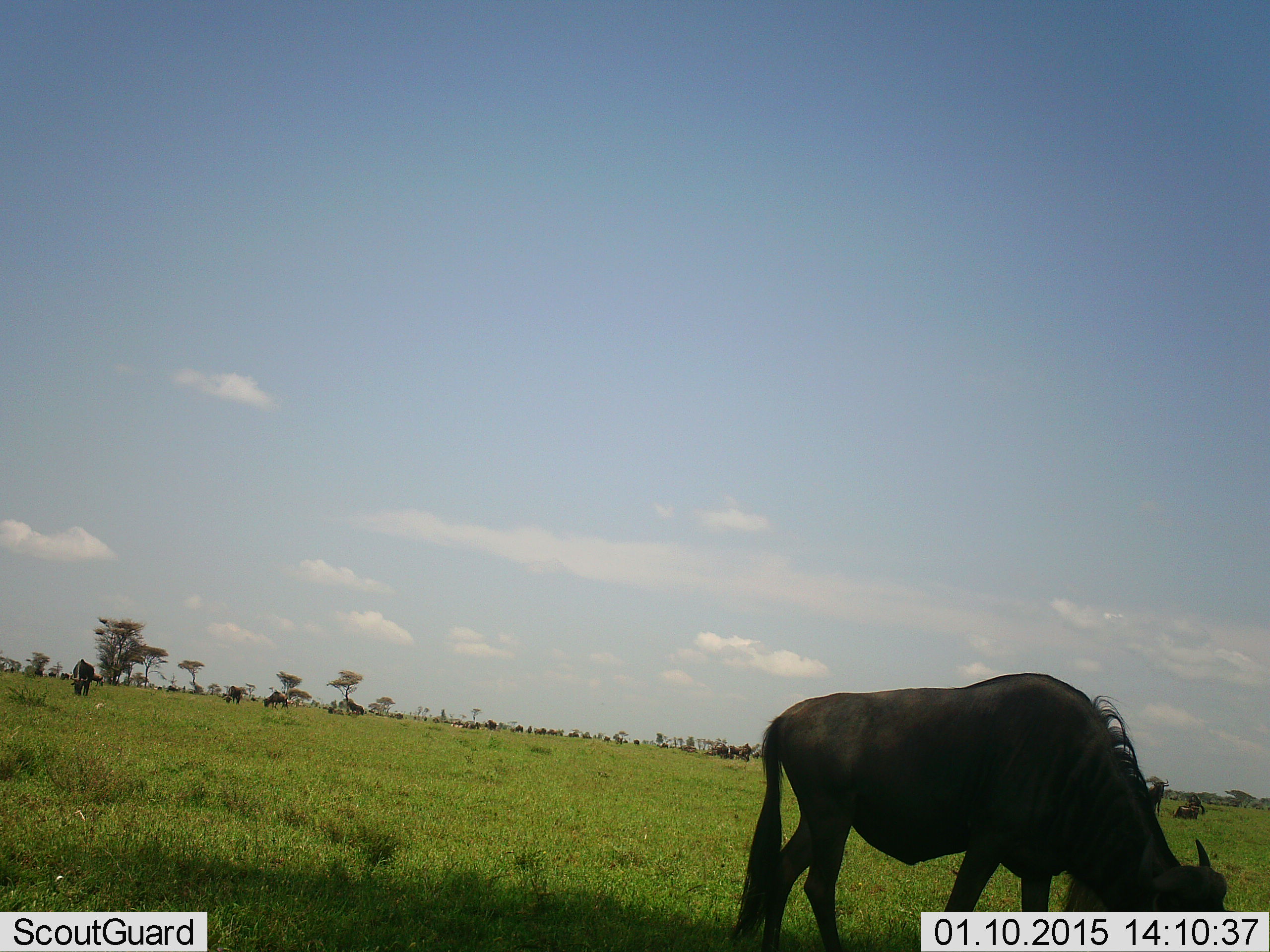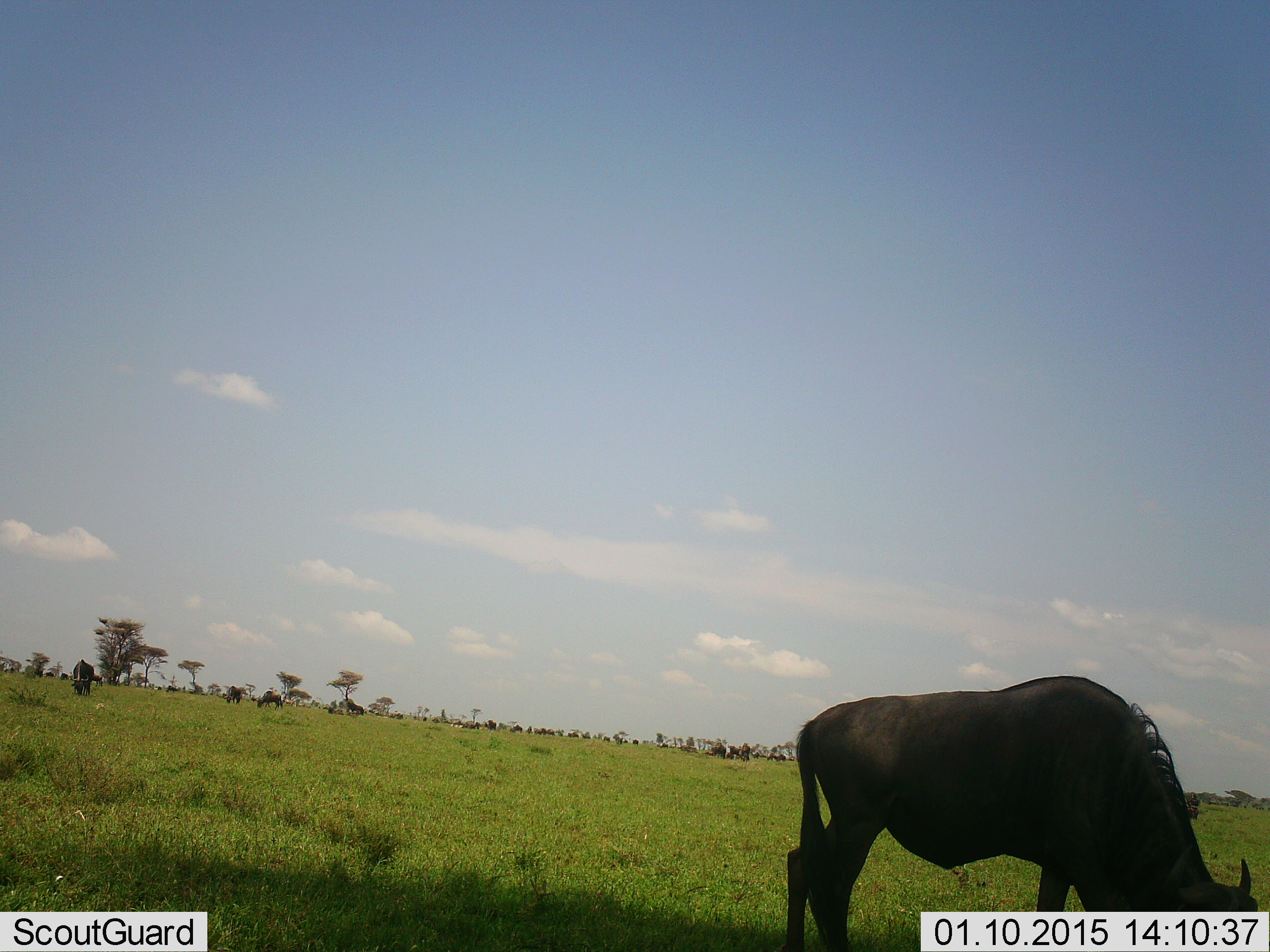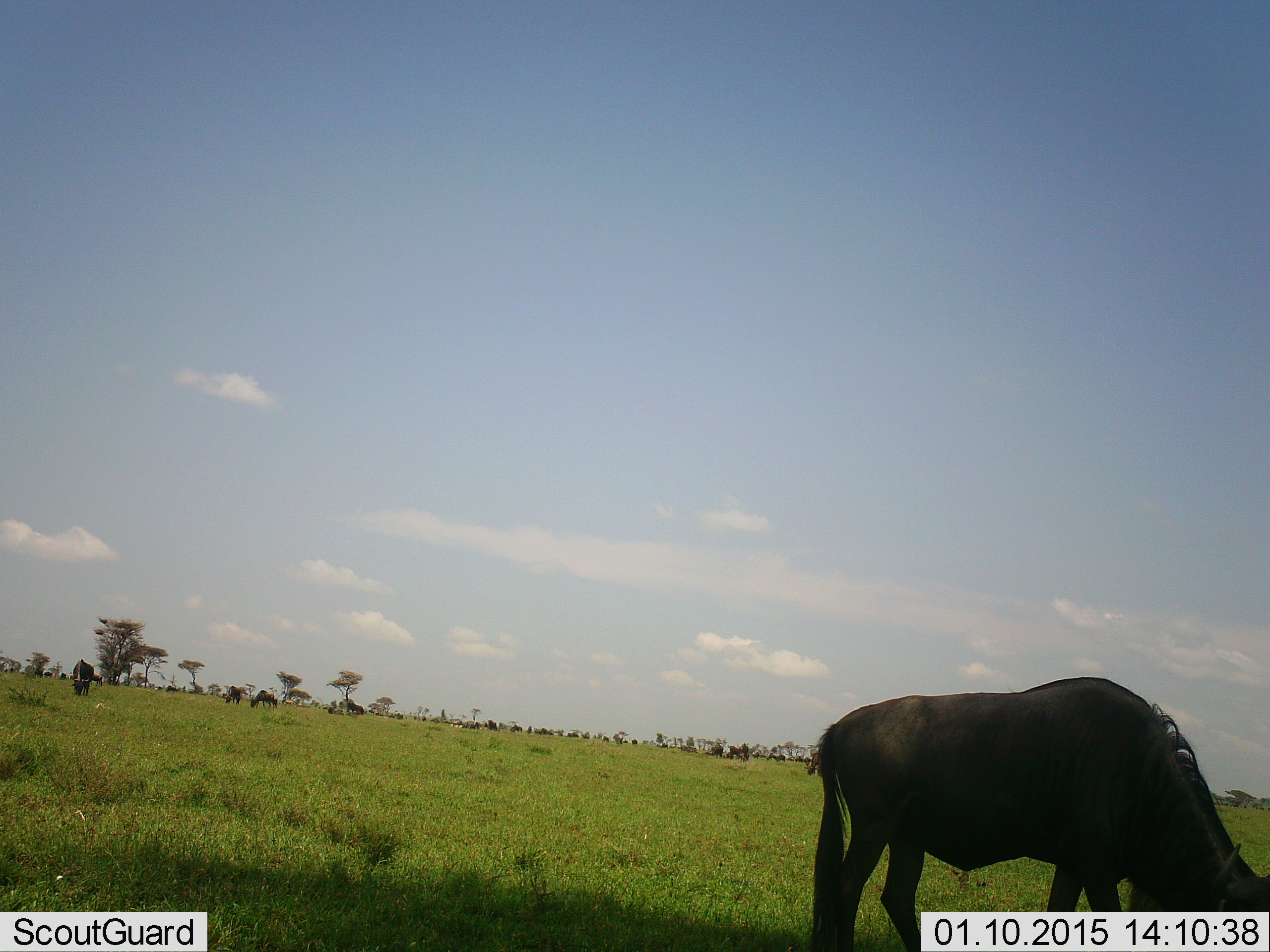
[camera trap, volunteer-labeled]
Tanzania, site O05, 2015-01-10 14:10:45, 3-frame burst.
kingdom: Animalia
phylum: Chordata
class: Mammalia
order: Artiodactyla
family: Bovidae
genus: Connochaetes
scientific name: Connochaetes taurinus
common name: blue wildebeest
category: wildebeest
Wildebeest (blue wildebeest) (Connochaetes taurinus), count 11-50. Behavior (volunteer vote fractions): standing 50%, resting 10%, moving 60%, interacting 0%. Young present (vote fraction): 10%. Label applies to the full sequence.